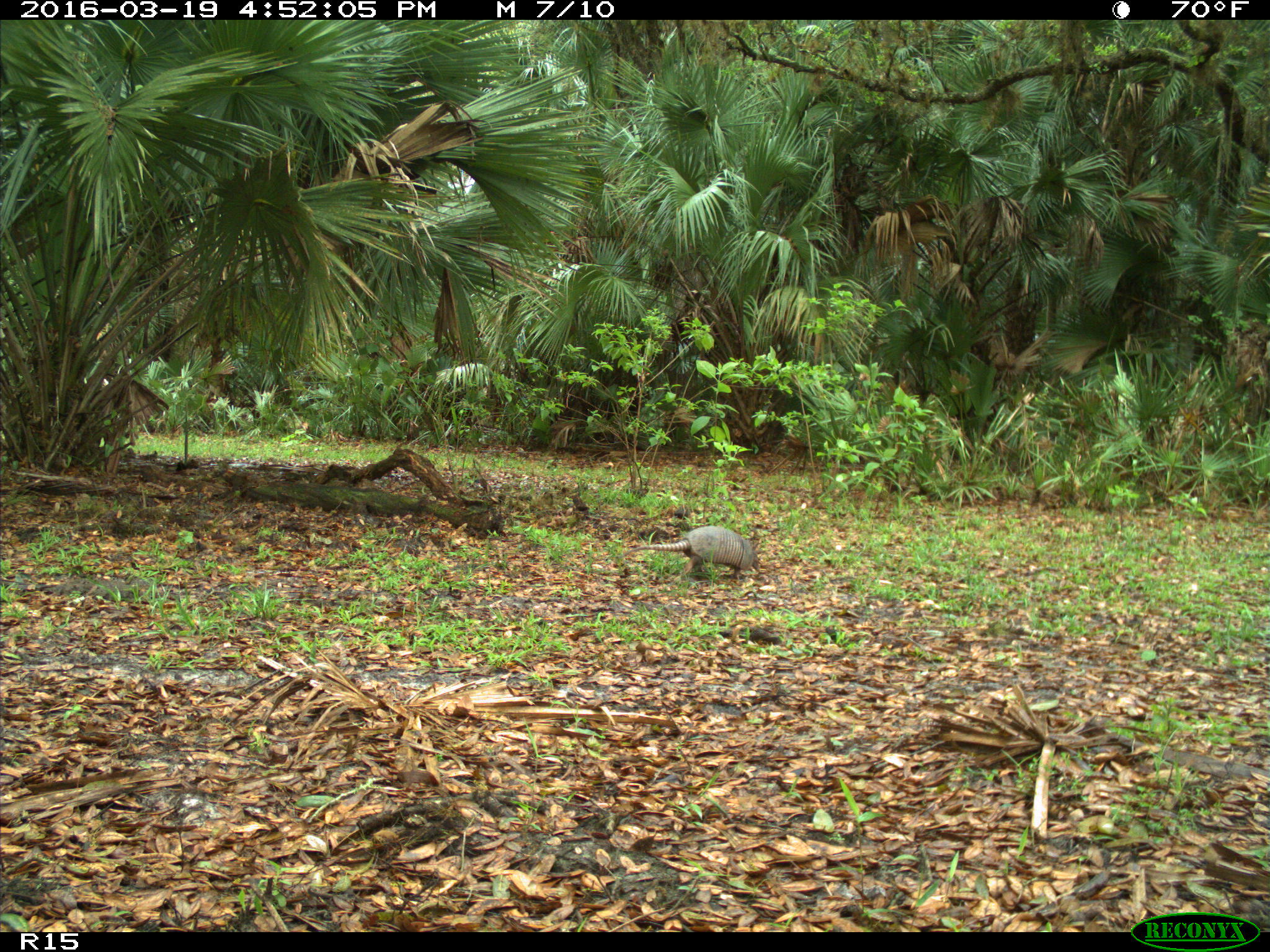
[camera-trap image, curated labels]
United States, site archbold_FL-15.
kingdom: Animalia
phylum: Chordata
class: Mammalia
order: Cingulata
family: Dasypodidae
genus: Dasypus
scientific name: Dasypus novemcinctus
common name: nine-banded armadillo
Dasypus novemcinctus (nine-banded armadillo).